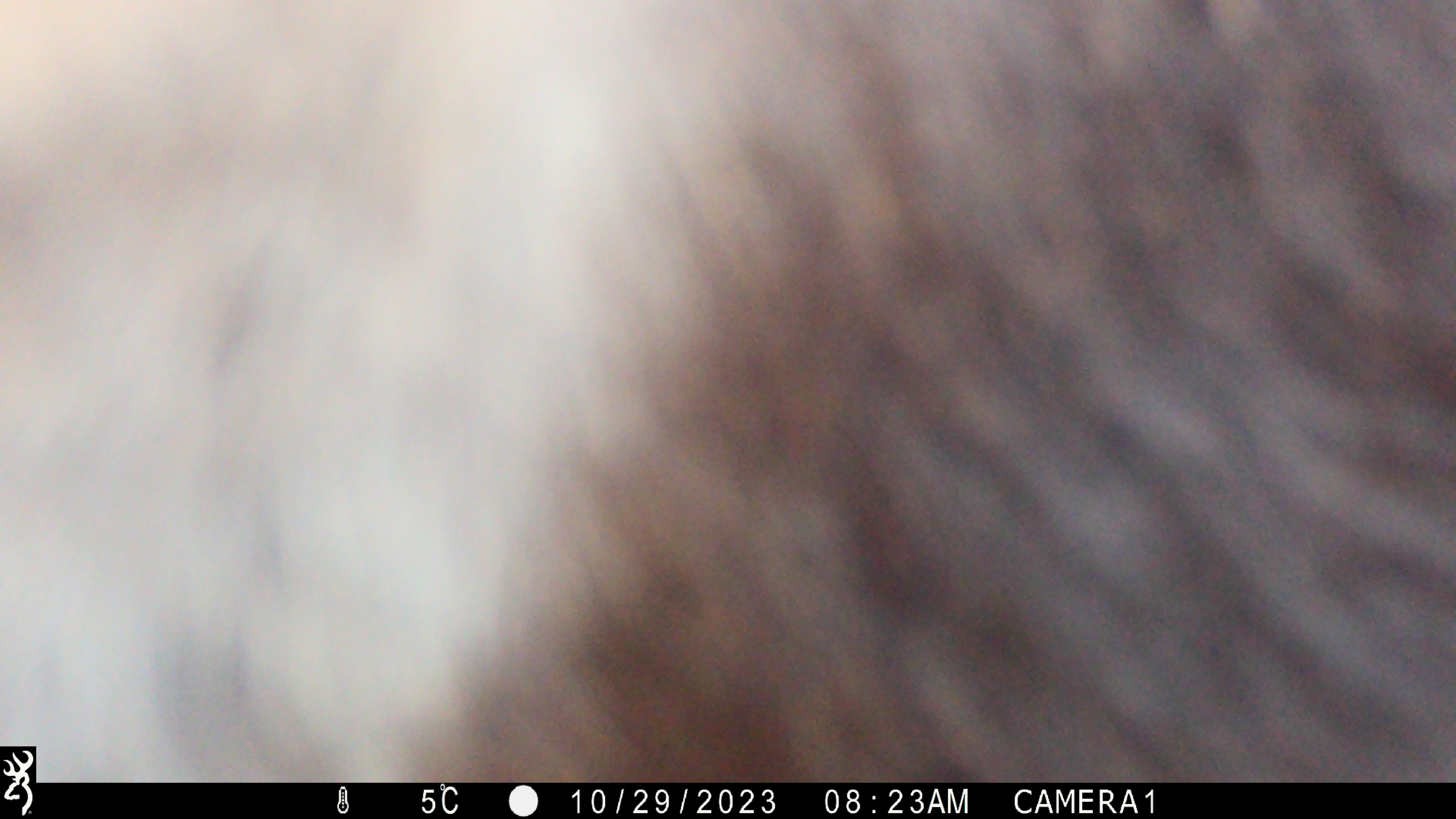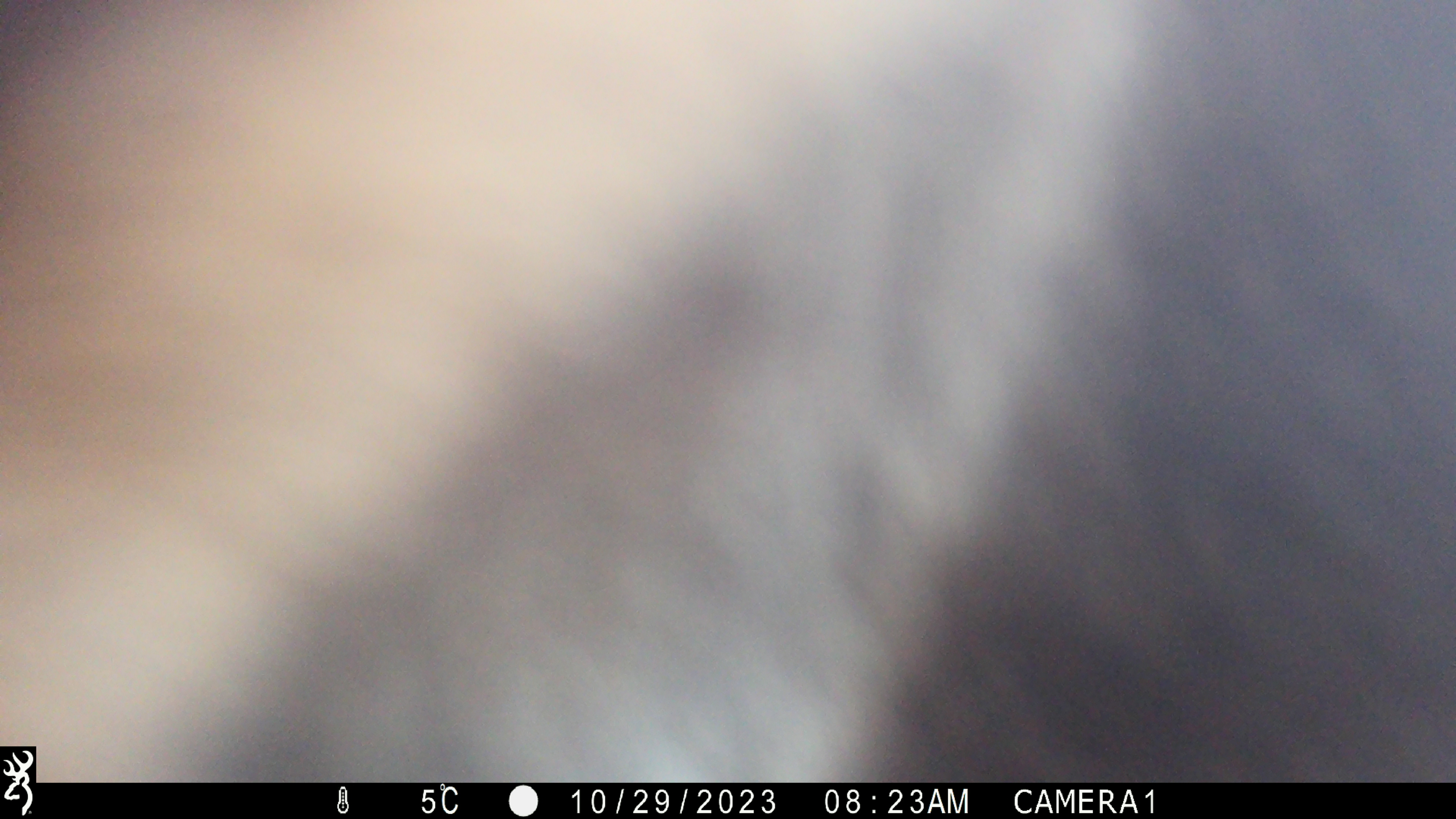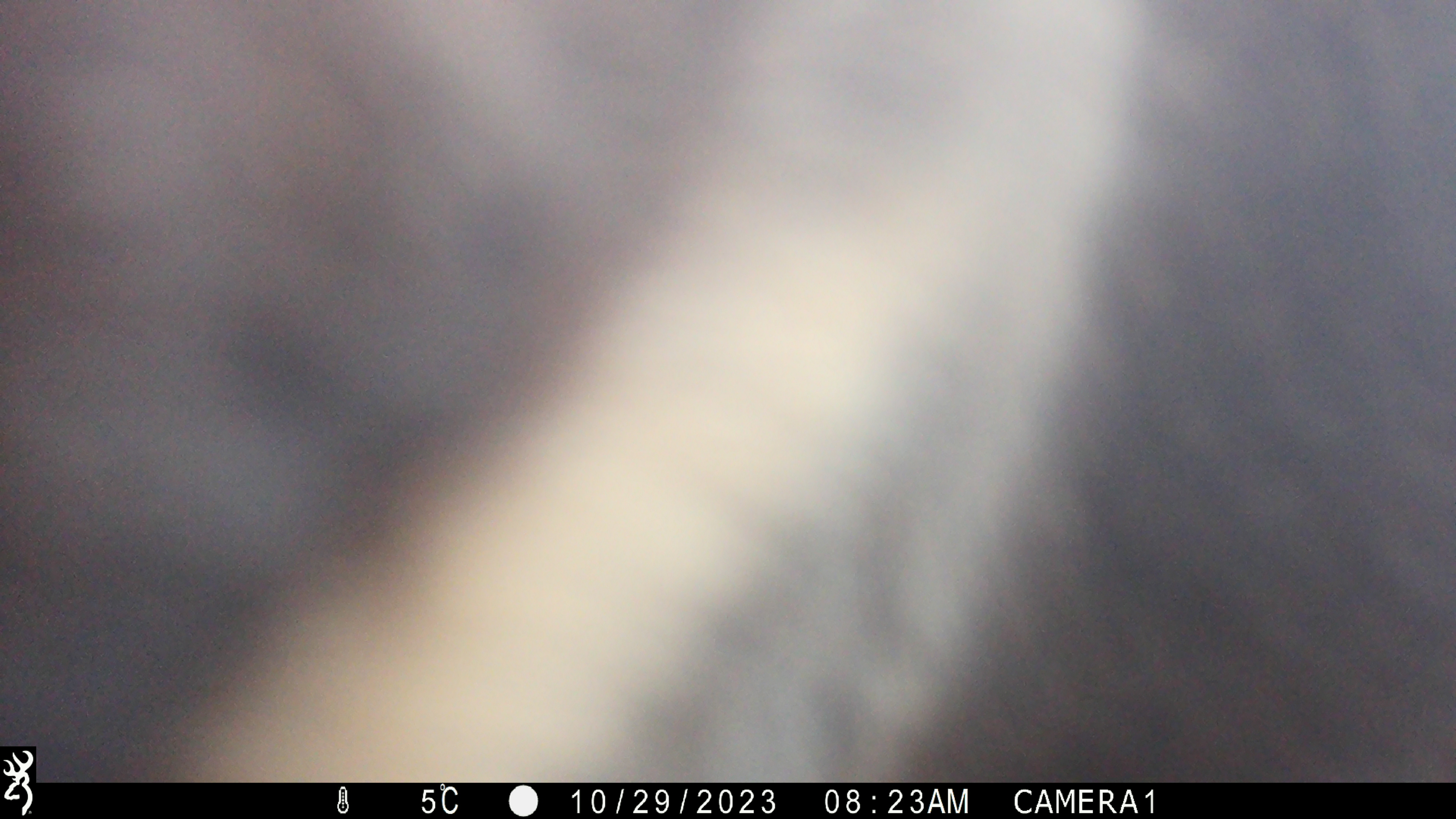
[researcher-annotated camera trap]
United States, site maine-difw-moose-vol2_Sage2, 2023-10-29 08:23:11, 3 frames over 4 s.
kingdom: Animalia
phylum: Chordata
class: Mammalia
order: Artiodactyla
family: Cervidae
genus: Alces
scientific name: Alces alces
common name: moose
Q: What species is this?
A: Moose (Alces alces).